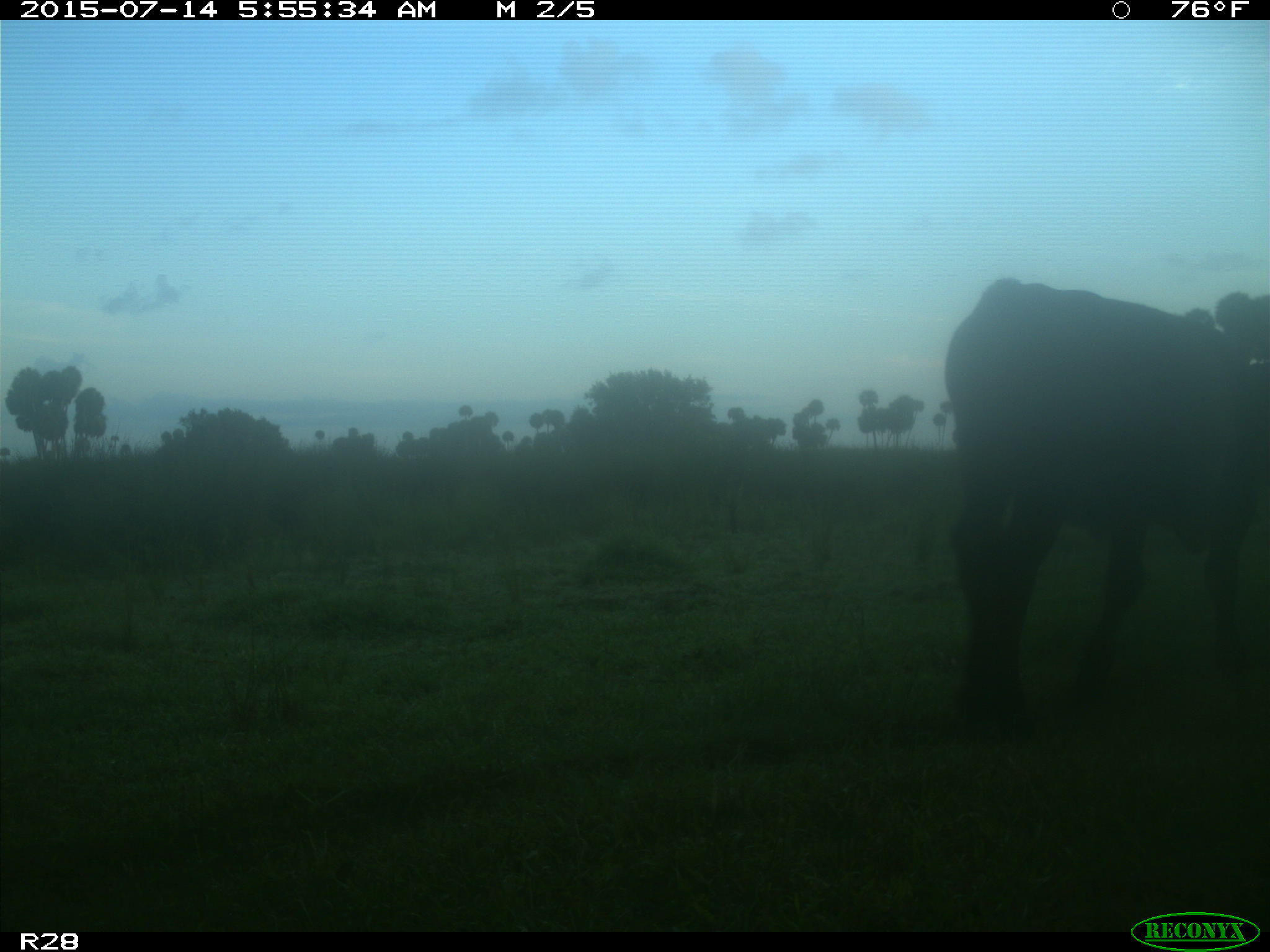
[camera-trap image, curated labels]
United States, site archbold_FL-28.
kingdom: Animalia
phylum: Chordata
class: Mammalia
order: Artiodactyla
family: Bovidae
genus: Bos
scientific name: Bos taurus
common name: domestic cow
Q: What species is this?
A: Bos taurus (domestic cow).